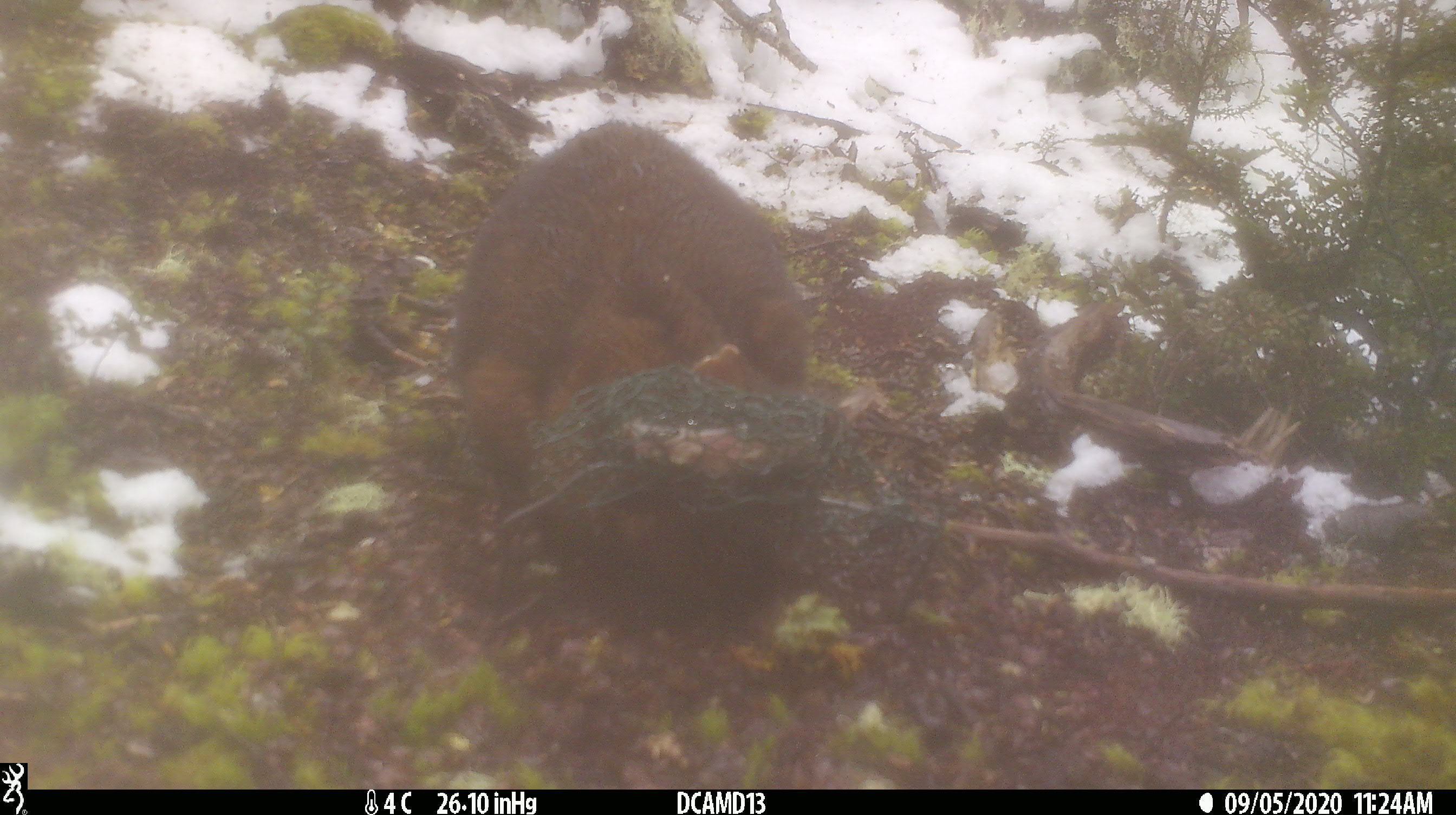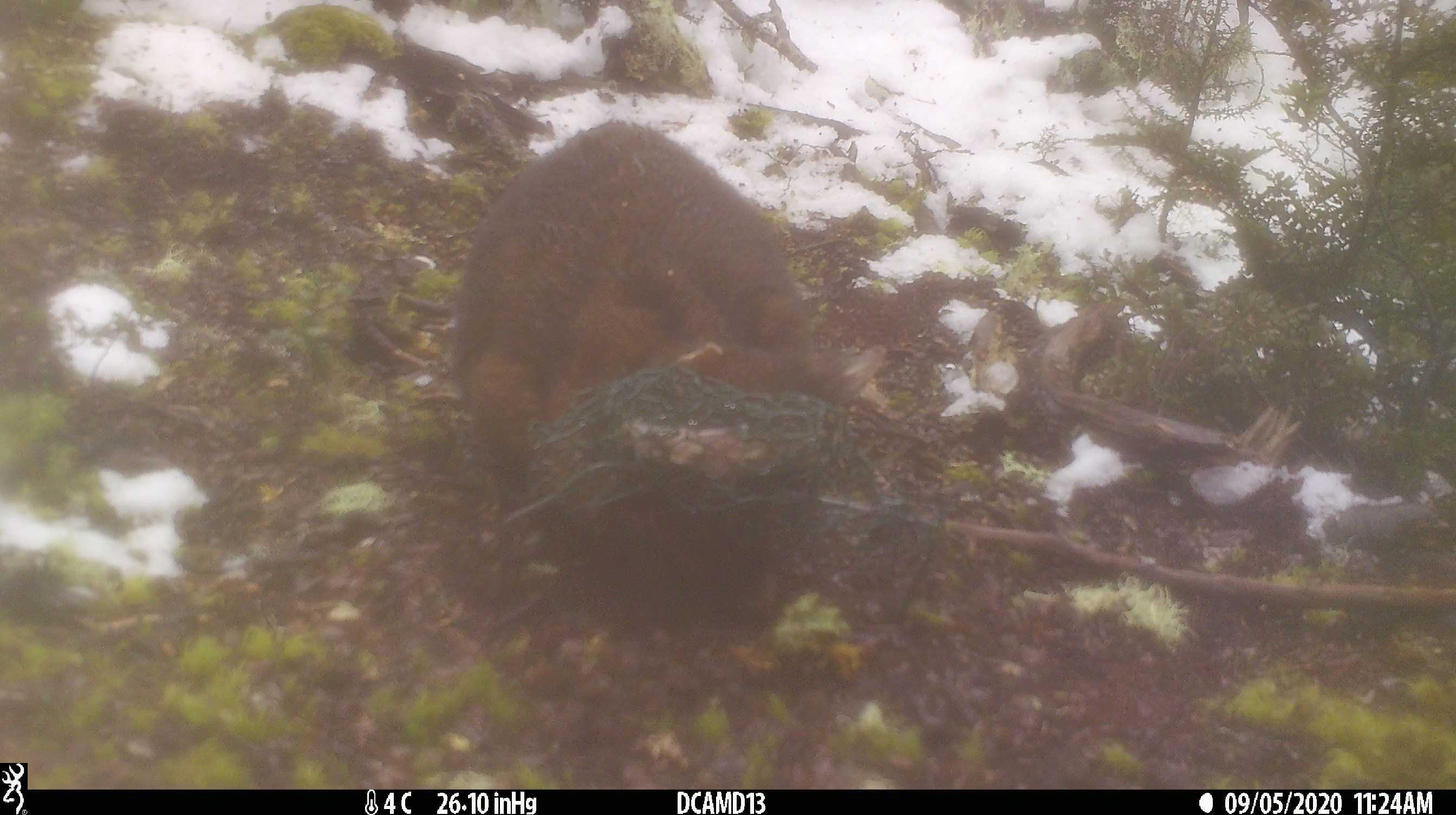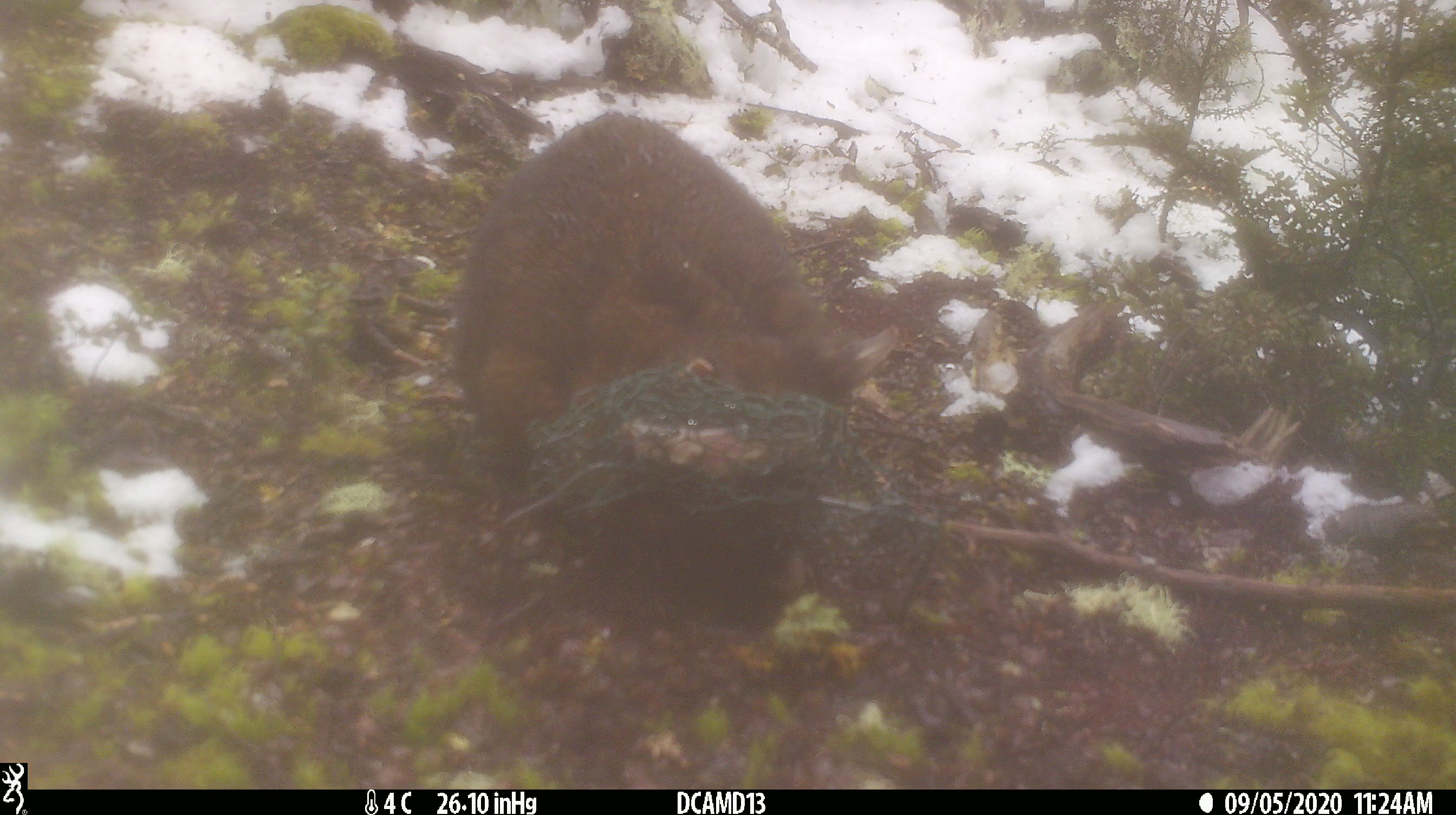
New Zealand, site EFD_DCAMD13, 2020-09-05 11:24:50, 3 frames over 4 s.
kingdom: Animalia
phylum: Chordata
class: Mammalia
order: Diprotodontia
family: Phalangeridae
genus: Trichosurus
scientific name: Trichosurus vulpecula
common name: common brushtail possum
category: possum